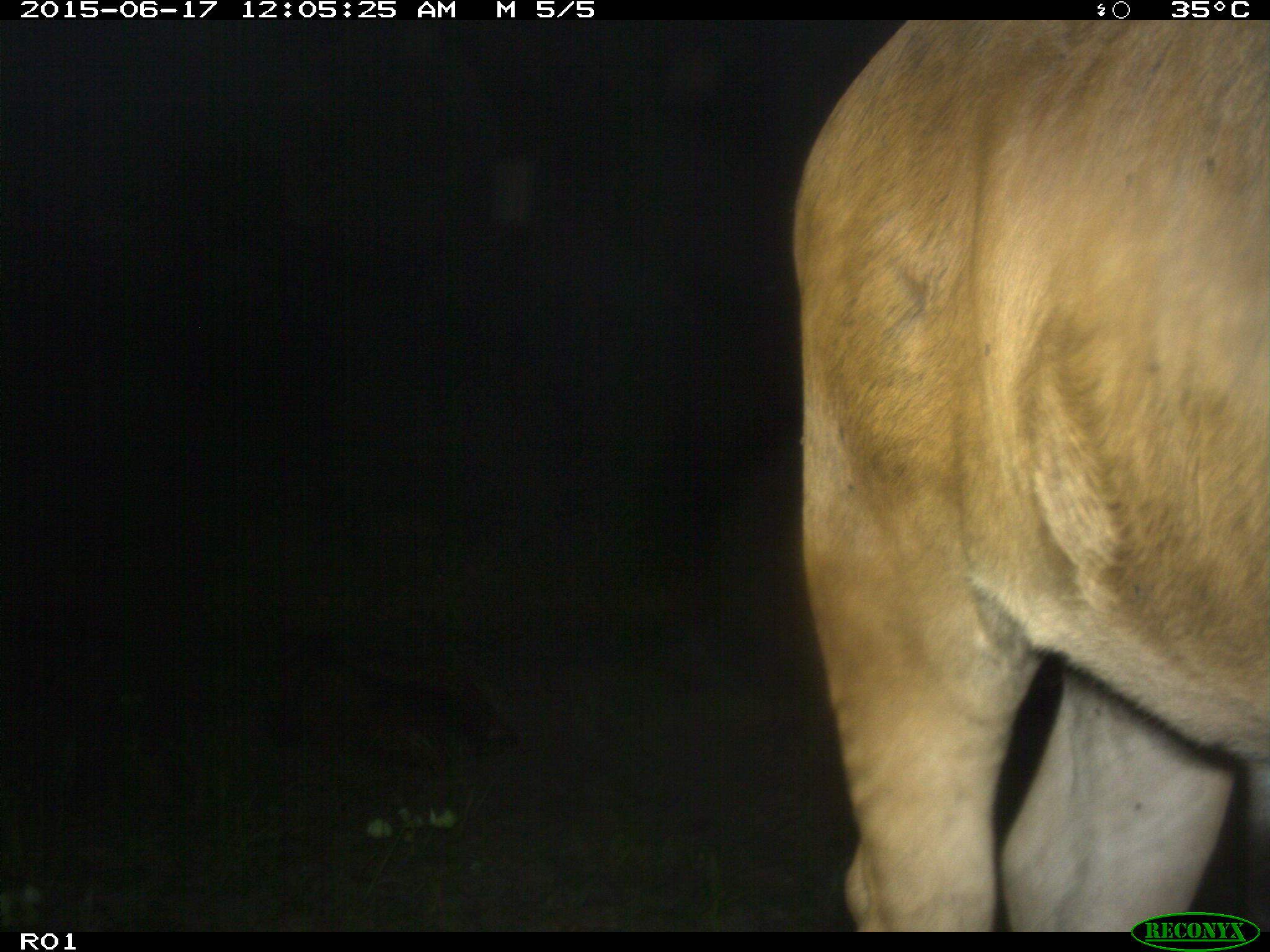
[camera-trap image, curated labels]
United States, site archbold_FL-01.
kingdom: Animalia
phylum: Chordata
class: Mammalia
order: Artiodactyla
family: Bovidae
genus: Bos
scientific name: Bos taurus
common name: domestic cow